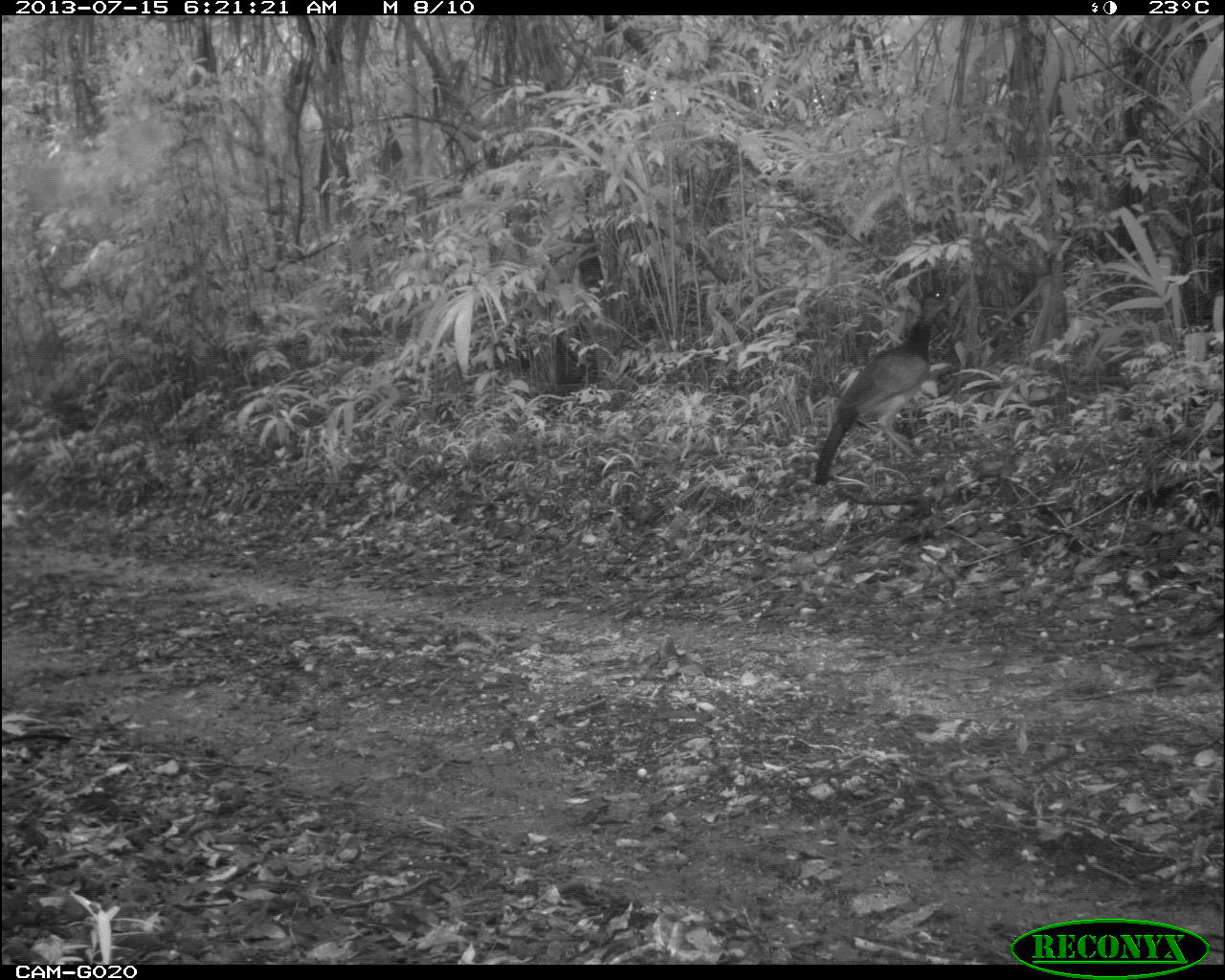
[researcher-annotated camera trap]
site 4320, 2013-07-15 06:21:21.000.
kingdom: Animalia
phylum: Chordata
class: Aves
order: Galliformes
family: Cracidae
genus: Crax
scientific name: Crax rubra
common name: great curassow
Crax rubra (great curassow), count 1, sex female.